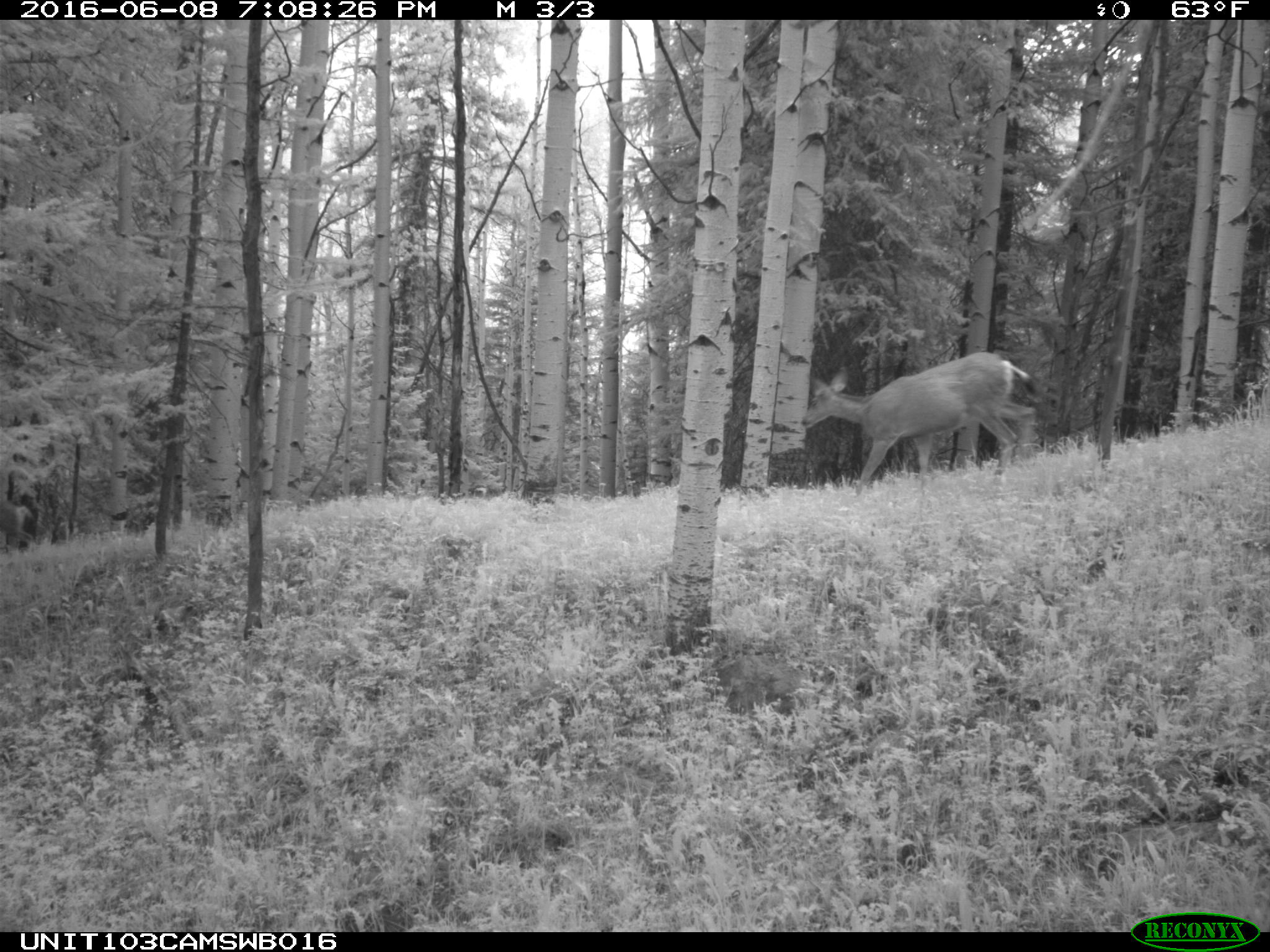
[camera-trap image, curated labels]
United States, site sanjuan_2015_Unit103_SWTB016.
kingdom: Animalia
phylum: Chordata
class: Mammalia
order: Artiodactyla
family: Cervidae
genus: Odocoileus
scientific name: Odocoileus hemionus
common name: mule deer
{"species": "Odocoileus hemionus (mule deer)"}